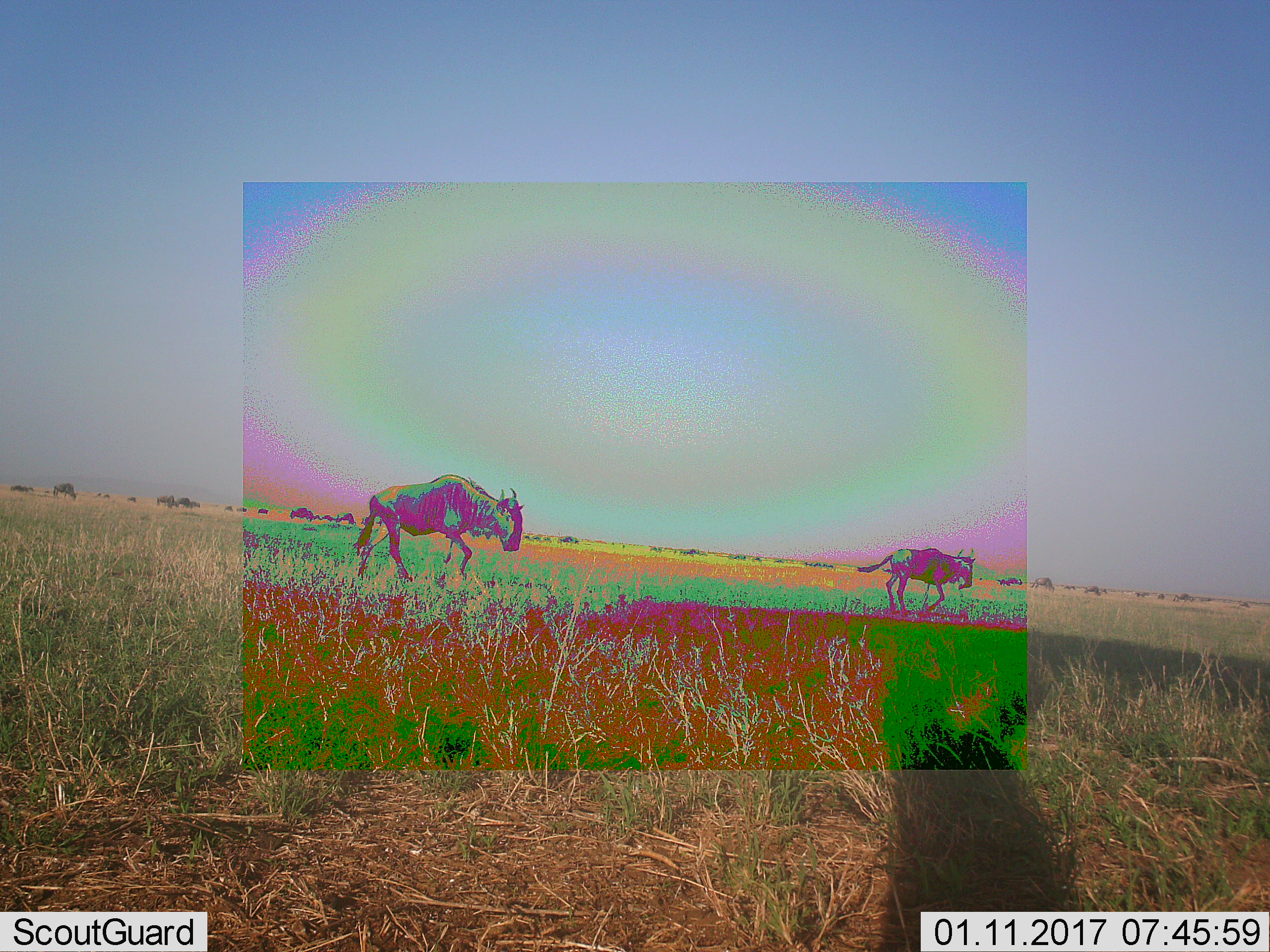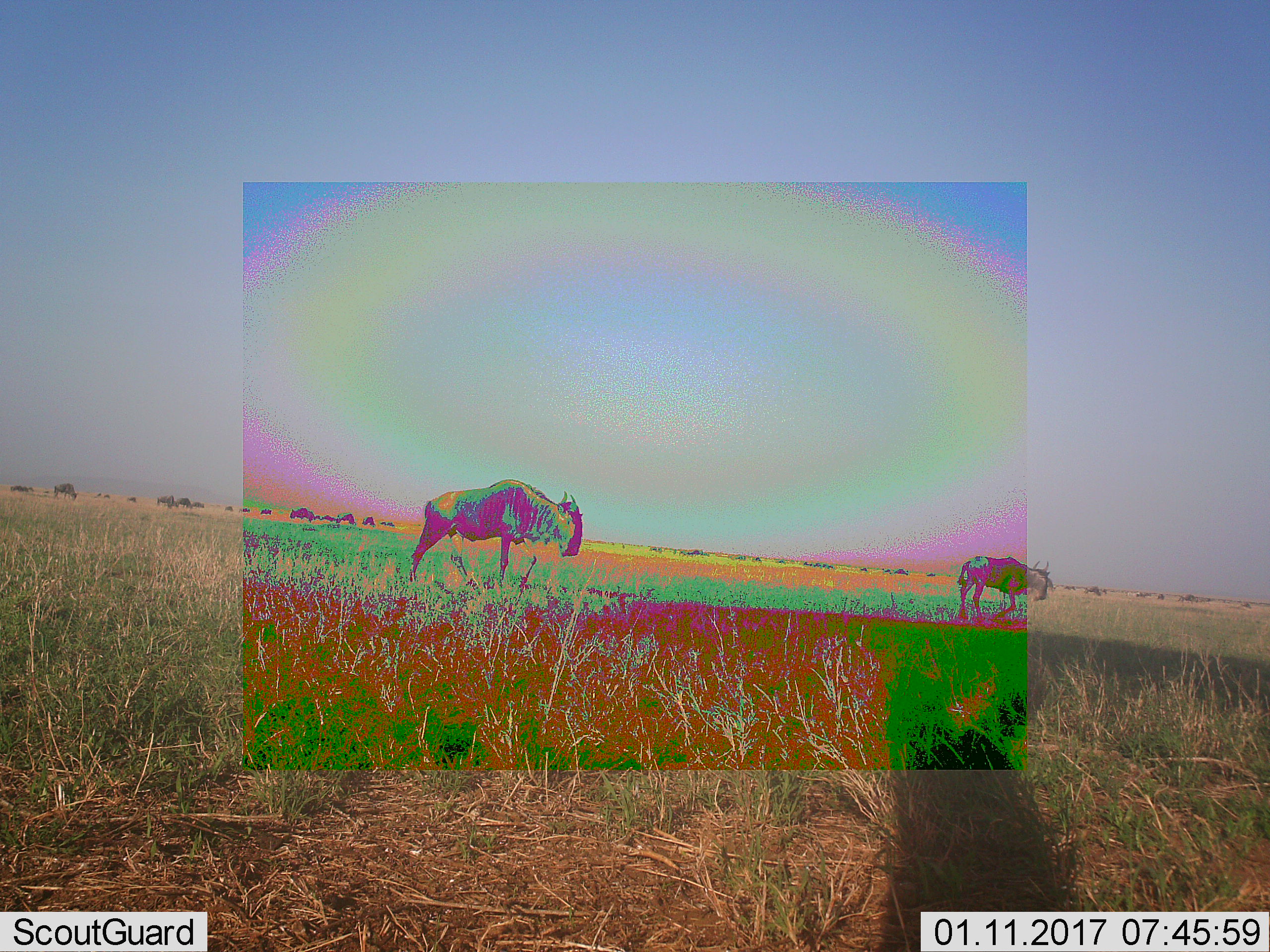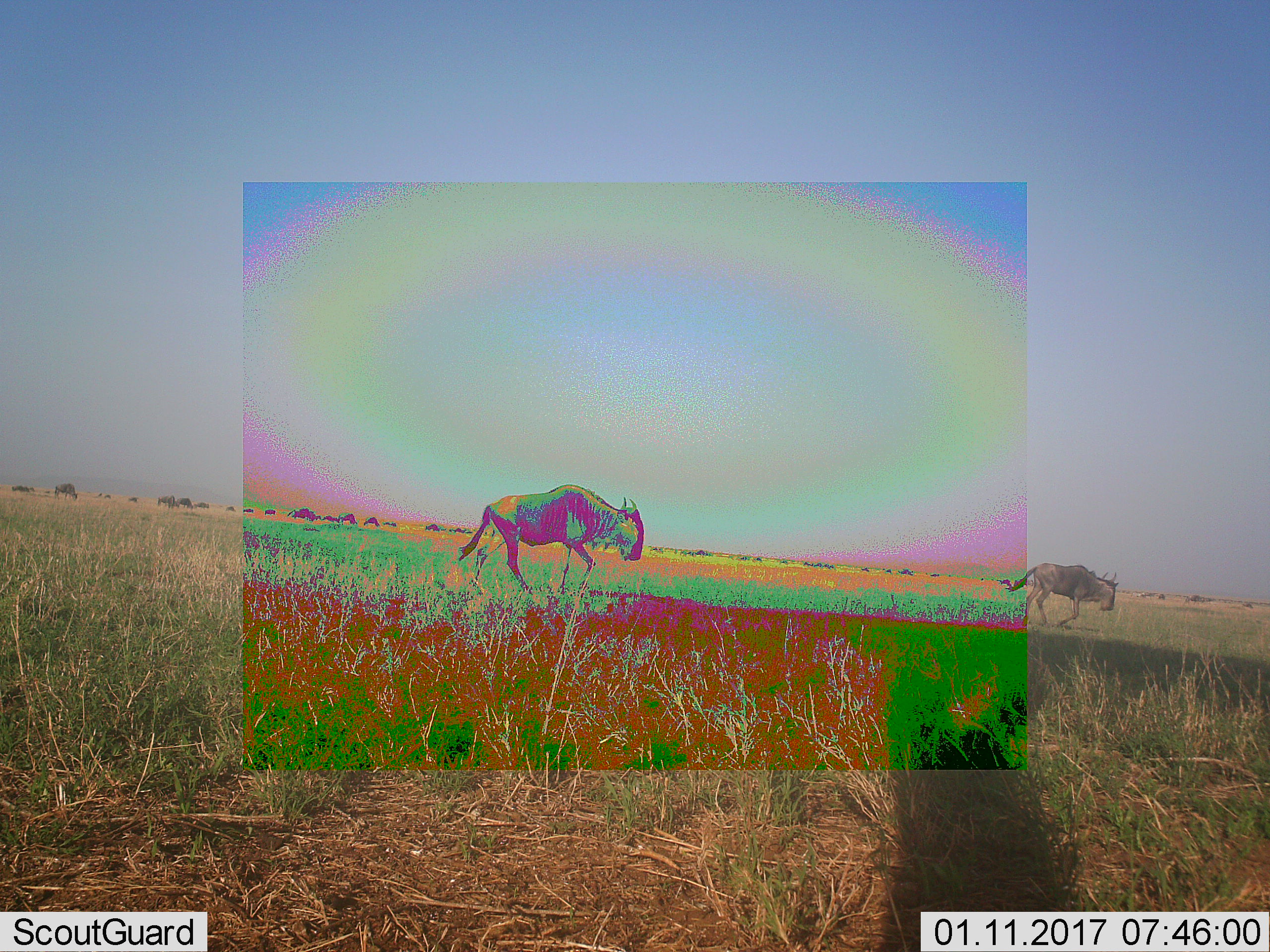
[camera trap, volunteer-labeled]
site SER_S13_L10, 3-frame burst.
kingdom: Animalia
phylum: Chordata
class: Mammalia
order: Artiodactyla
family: Bovidae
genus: Connochaetes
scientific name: Connochaetes taurinus taurinus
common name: blue wildebeest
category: wildebeestblue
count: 2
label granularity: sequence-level